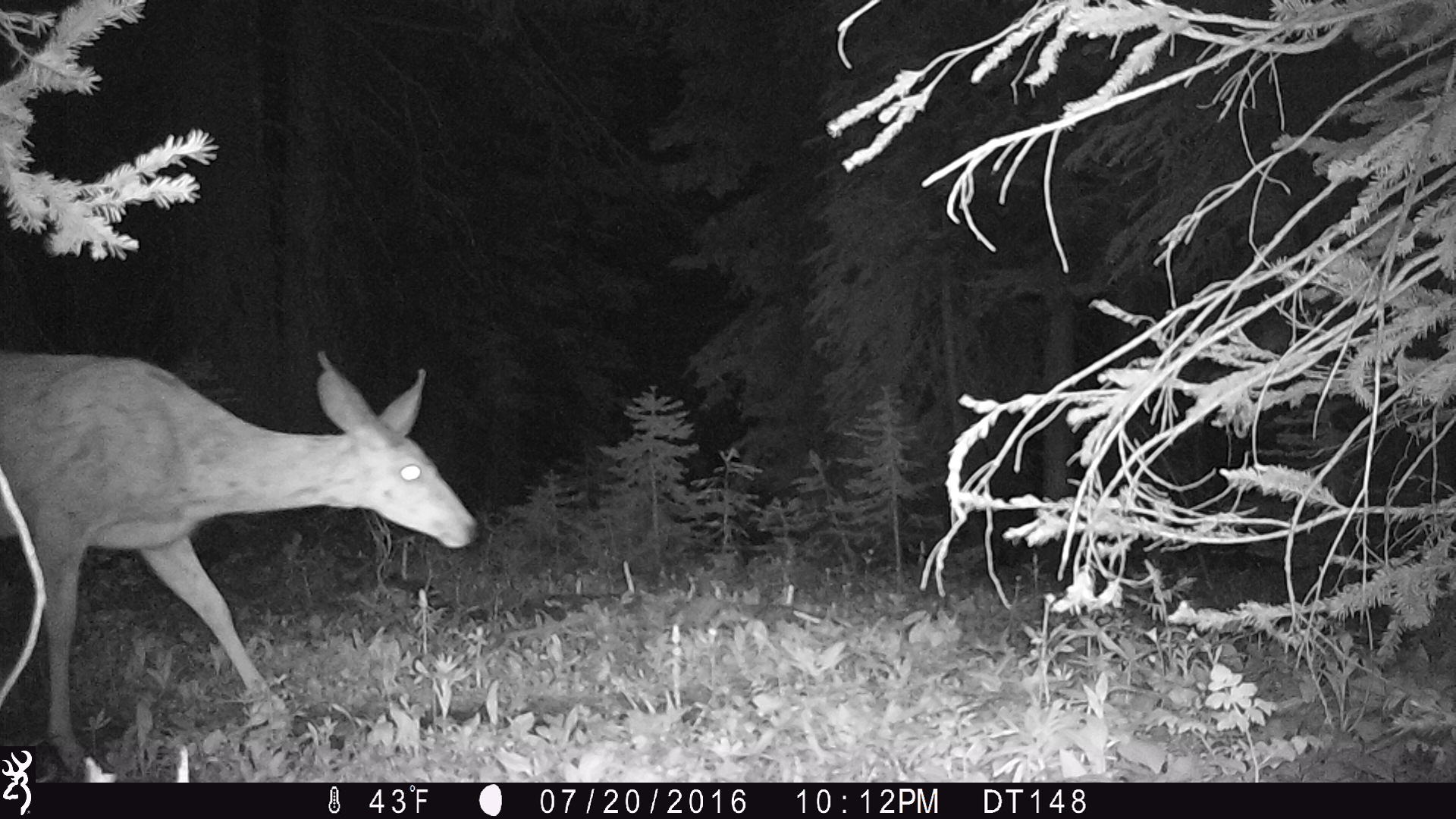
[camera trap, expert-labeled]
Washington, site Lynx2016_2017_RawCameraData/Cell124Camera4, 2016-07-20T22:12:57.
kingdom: Animalia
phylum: Chordata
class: Mammalia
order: Artiodactyla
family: Cervidae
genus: Odocoileus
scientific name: Odocoileus hemionus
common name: mule deer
Odocoileus hemionus (mule deer). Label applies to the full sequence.